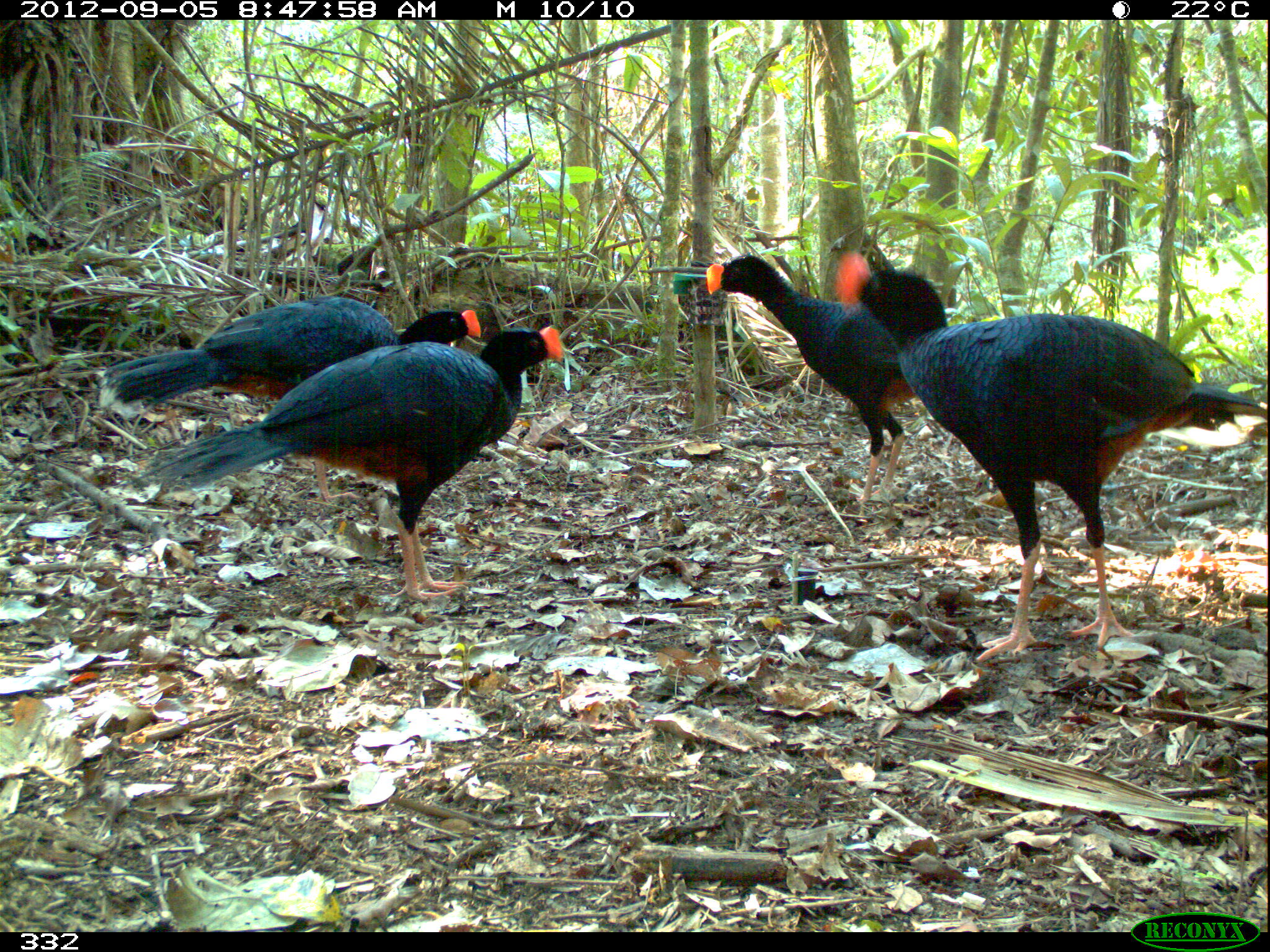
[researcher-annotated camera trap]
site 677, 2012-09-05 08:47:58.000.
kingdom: Animalia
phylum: Chordata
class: Aves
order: Galliformes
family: Cracidae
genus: Mitu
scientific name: Mitu tuberosum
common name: razor-billed curassow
Mitu tuberosum (razor-billed curassow).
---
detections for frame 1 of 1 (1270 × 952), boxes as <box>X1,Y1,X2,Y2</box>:
mitu tuberosum: <box>832,240,1264,668</box>; <box>134,323,568,610</box>; <box>105,292,482,511</box>; <box>697,251,917,531</box>